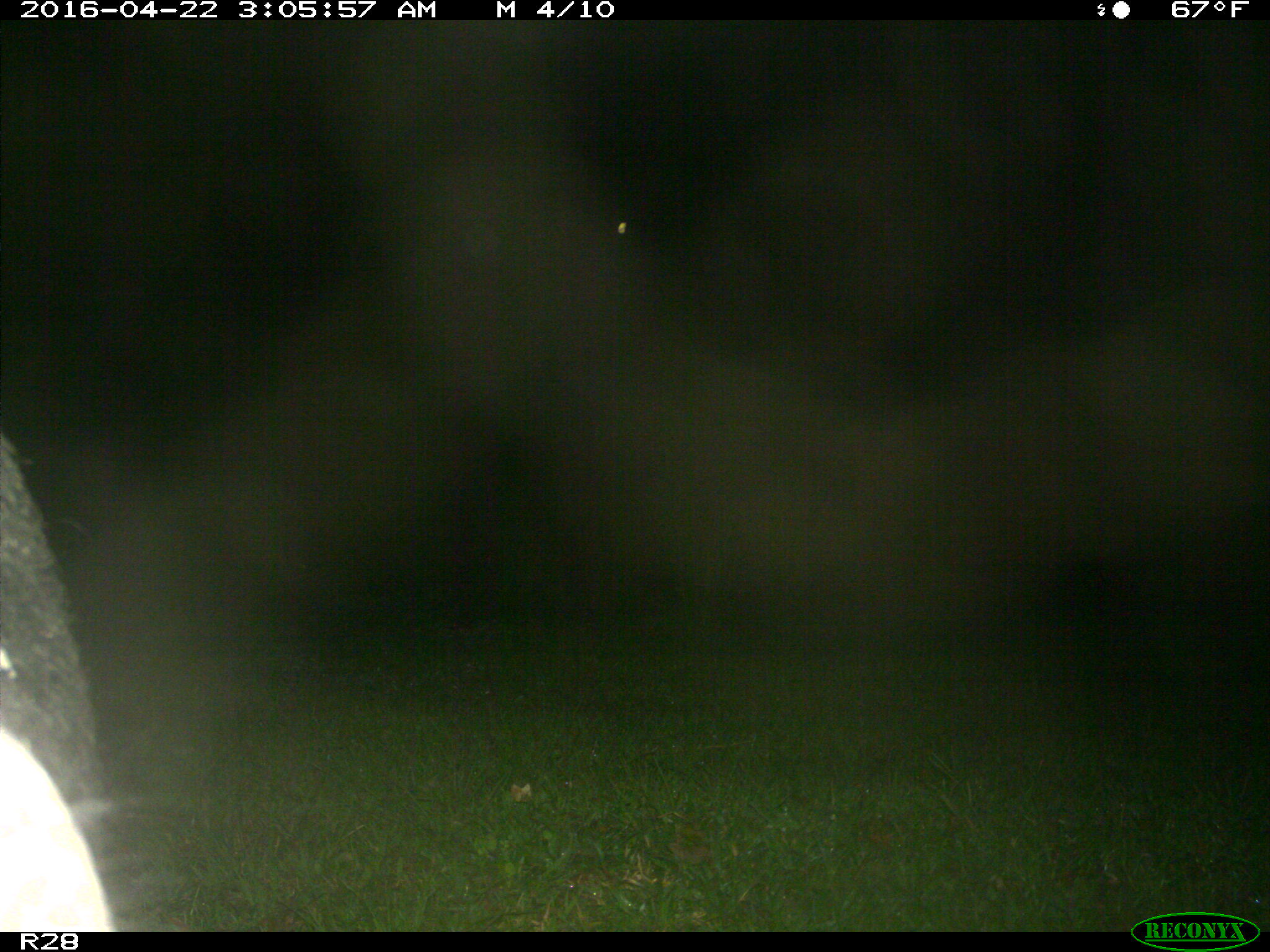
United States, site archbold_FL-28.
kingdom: Animalia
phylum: Chordata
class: Mammalia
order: Artiodactyla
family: Suidae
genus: Sus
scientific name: Sus scrofa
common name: wild boar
Sus scrofa (wild boar).